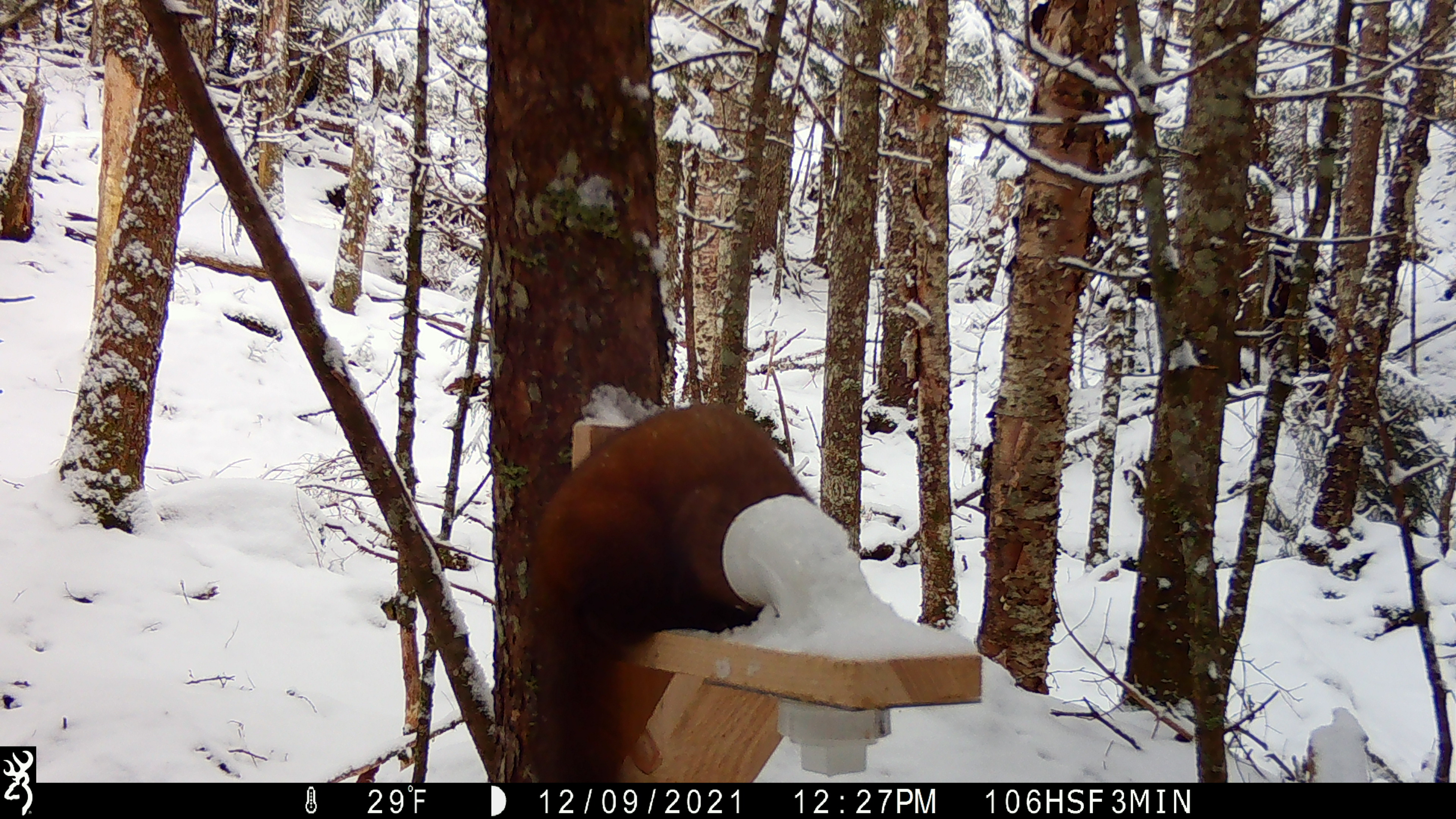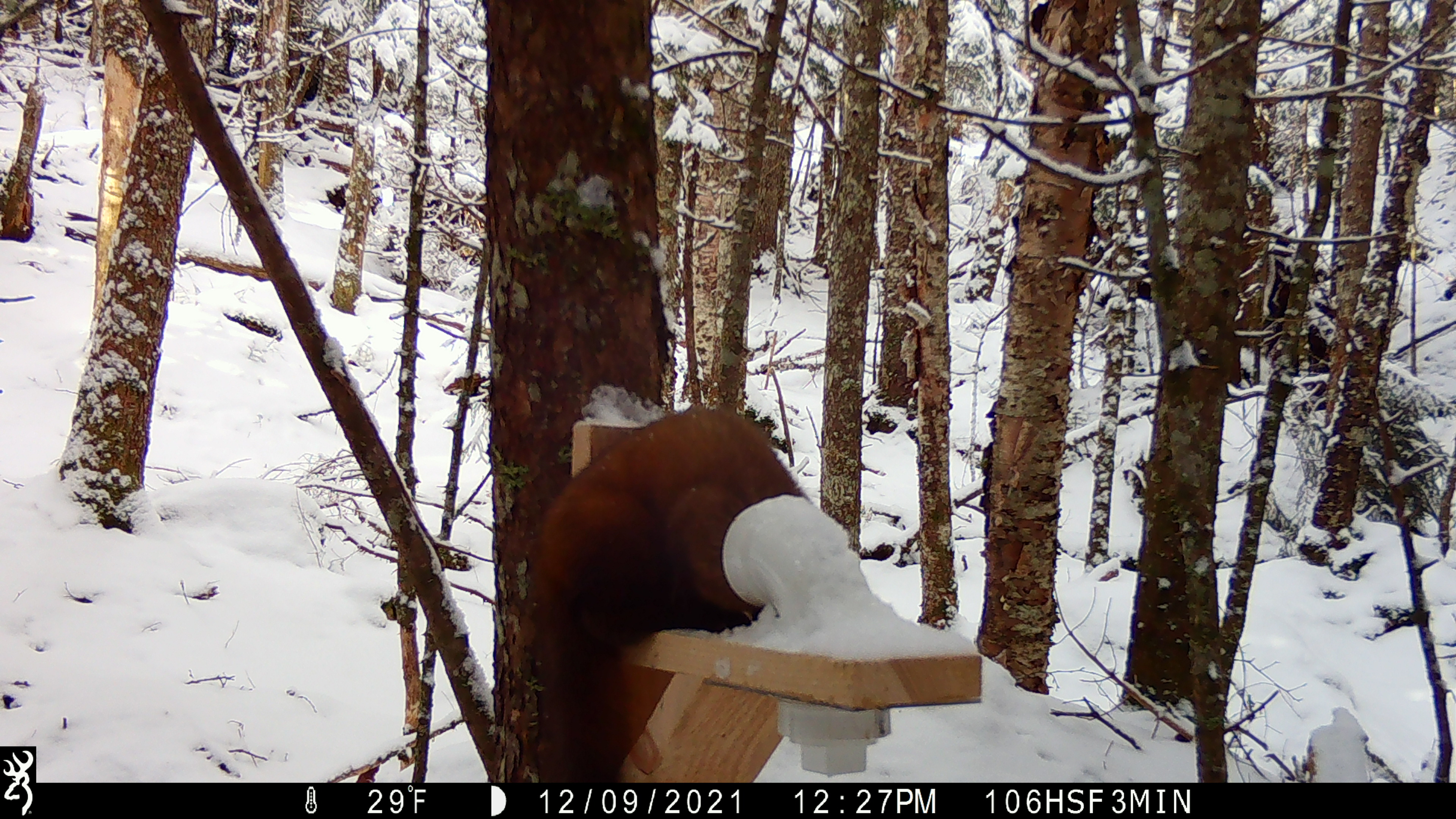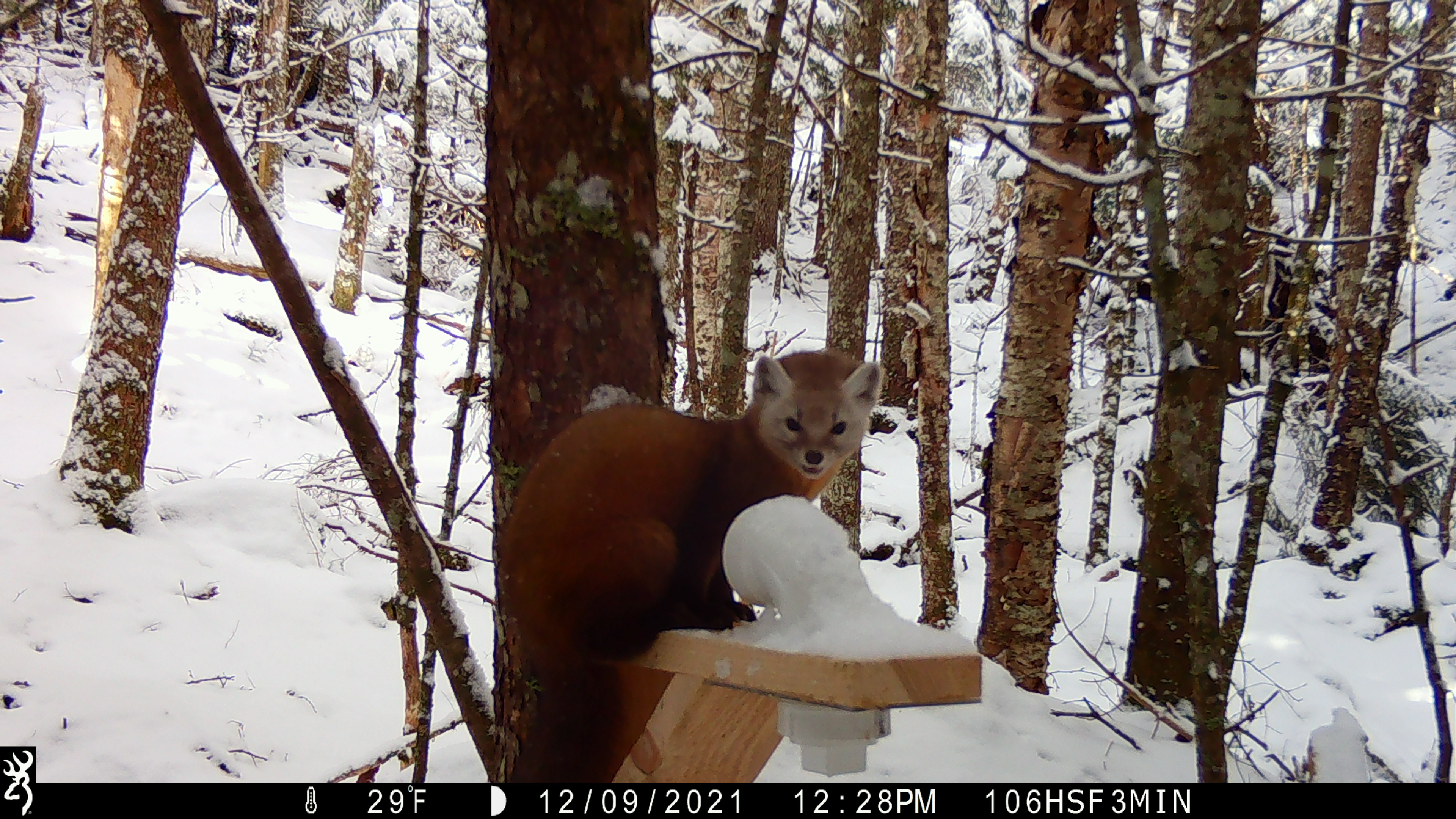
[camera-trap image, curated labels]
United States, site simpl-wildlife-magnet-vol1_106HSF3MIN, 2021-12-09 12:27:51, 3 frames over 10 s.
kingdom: Animalia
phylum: Chordata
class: Mammalia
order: Carnivora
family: Mustelidae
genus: Martes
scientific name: Martes americana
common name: american marten